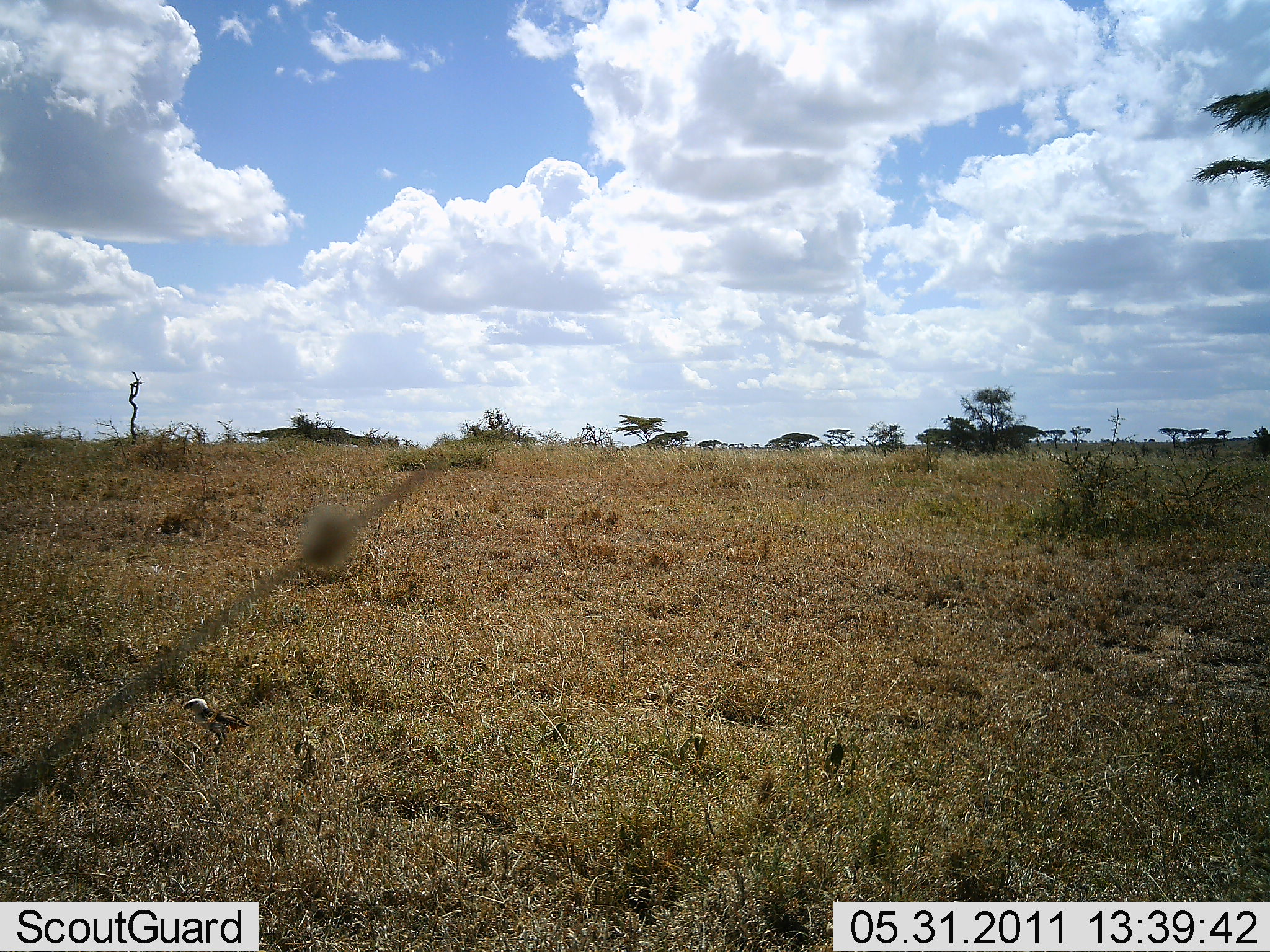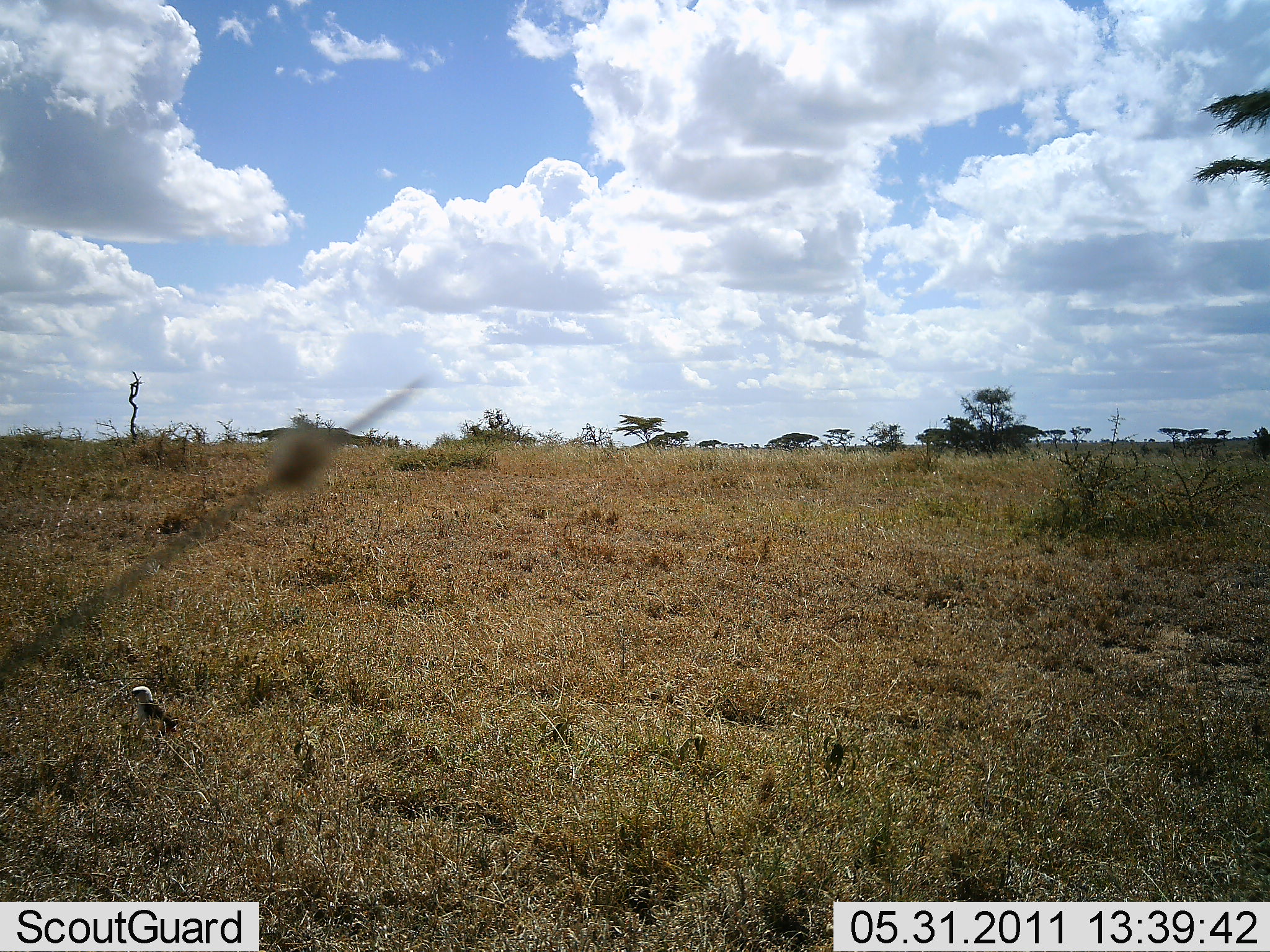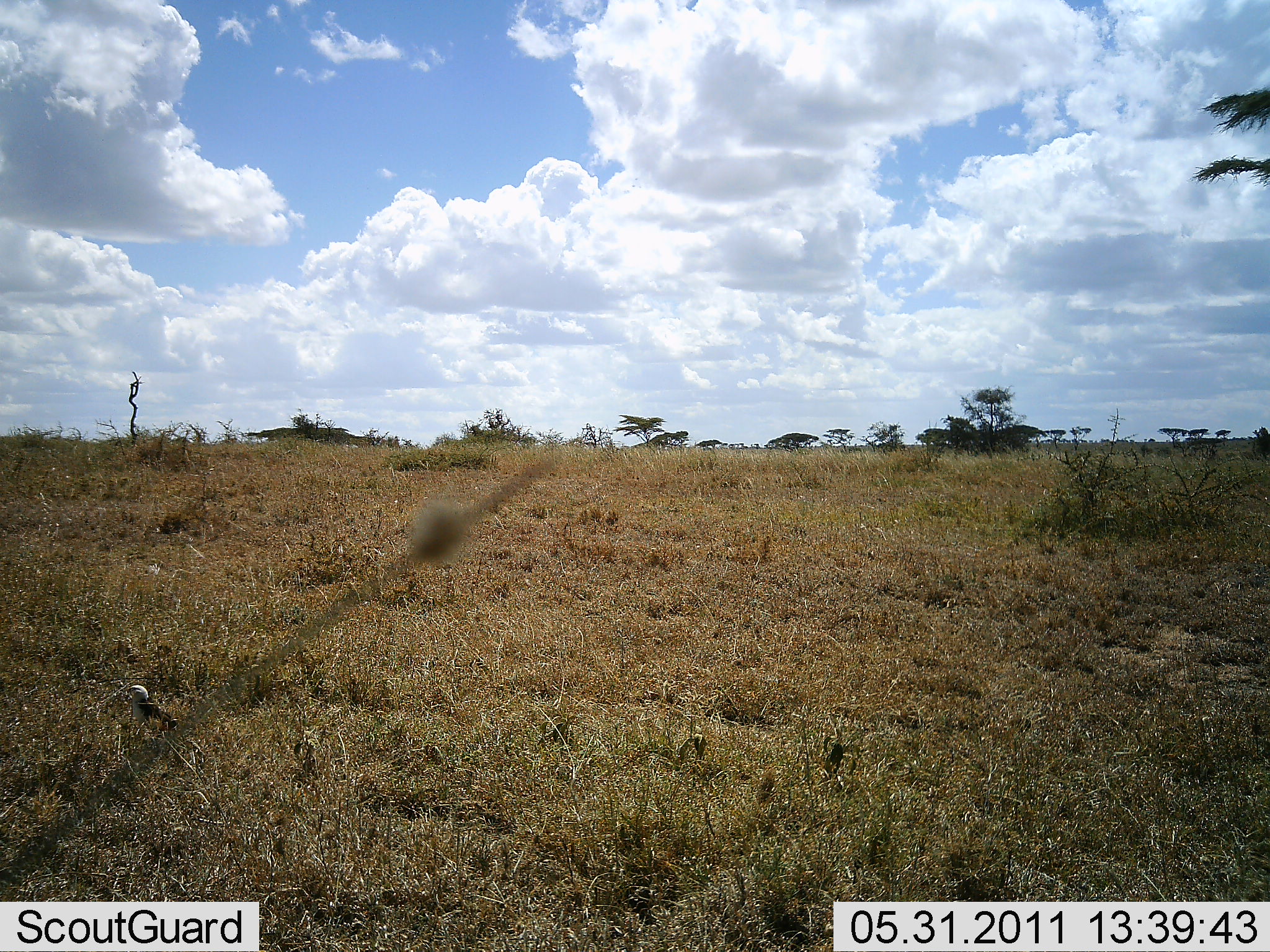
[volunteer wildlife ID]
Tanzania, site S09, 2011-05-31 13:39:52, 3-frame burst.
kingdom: Animalia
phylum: Chordata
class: Aves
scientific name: Aves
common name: bird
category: otherbird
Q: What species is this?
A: Otherbird (bird) (Aves).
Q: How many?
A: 1.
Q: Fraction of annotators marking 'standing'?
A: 0%.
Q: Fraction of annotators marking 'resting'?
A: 0%.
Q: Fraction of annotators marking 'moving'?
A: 100%.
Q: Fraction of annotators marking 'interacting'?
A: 0%.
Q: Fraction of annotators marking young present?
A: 0%.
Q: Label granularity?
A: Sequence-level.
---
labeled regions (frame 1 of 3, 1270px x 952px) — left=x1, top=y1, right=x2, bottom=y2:
animal: left=181, top=697, right=255, bottom=755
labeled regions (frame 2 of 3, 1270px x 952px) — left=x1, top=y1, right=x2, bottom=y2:
animal: left=127, top=685, right=187, bottom=750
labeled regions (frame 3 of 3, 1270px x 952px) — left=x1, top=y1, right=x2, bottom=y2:
animal: left=121, top=684, right=182, bottom=749